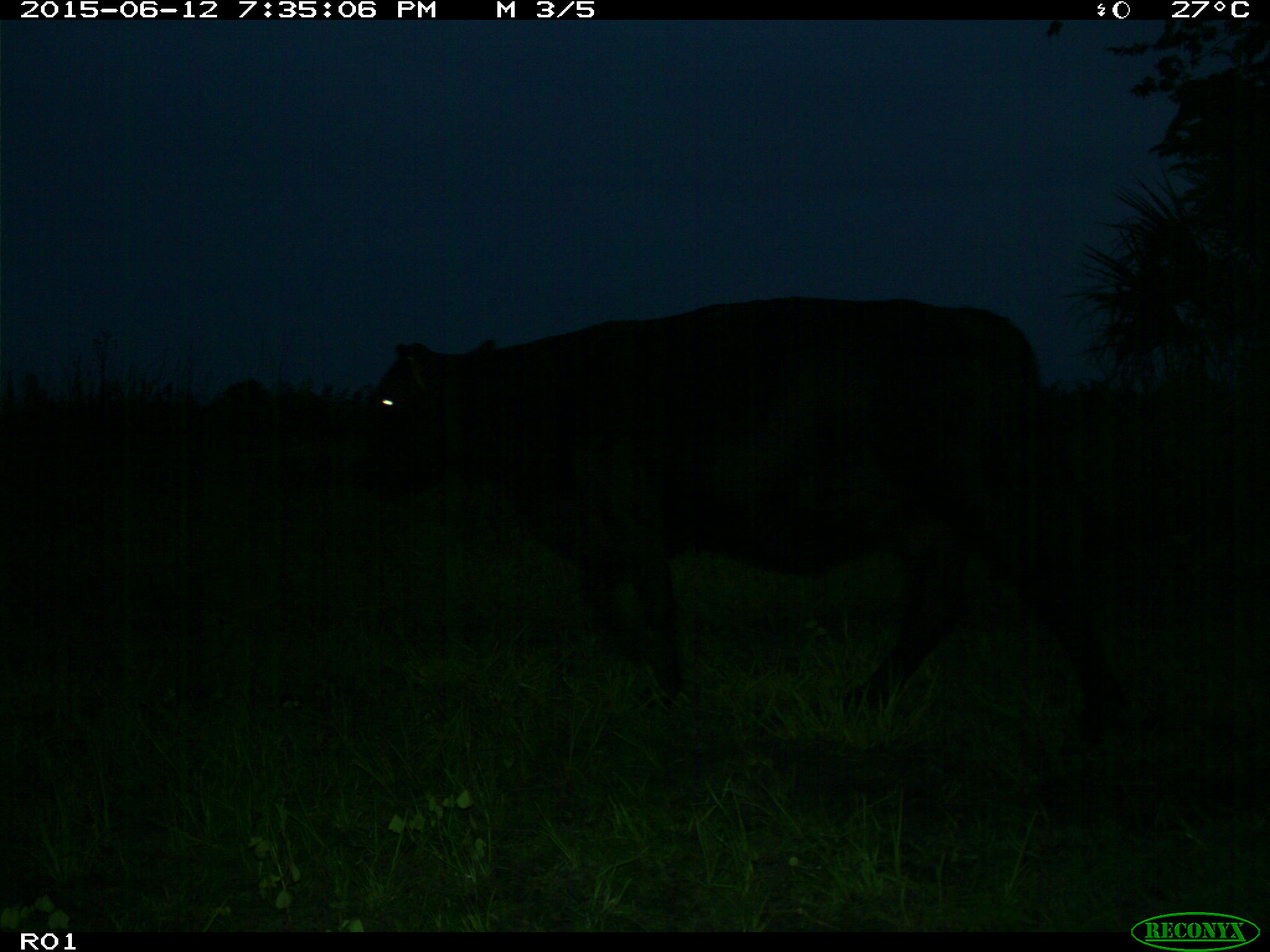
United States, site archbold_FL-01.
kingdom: Animalia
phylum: Chordata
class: Mammalia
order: Artiodactyla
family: Bovidae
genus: Bos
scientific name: Bos taurus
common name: domestic cow